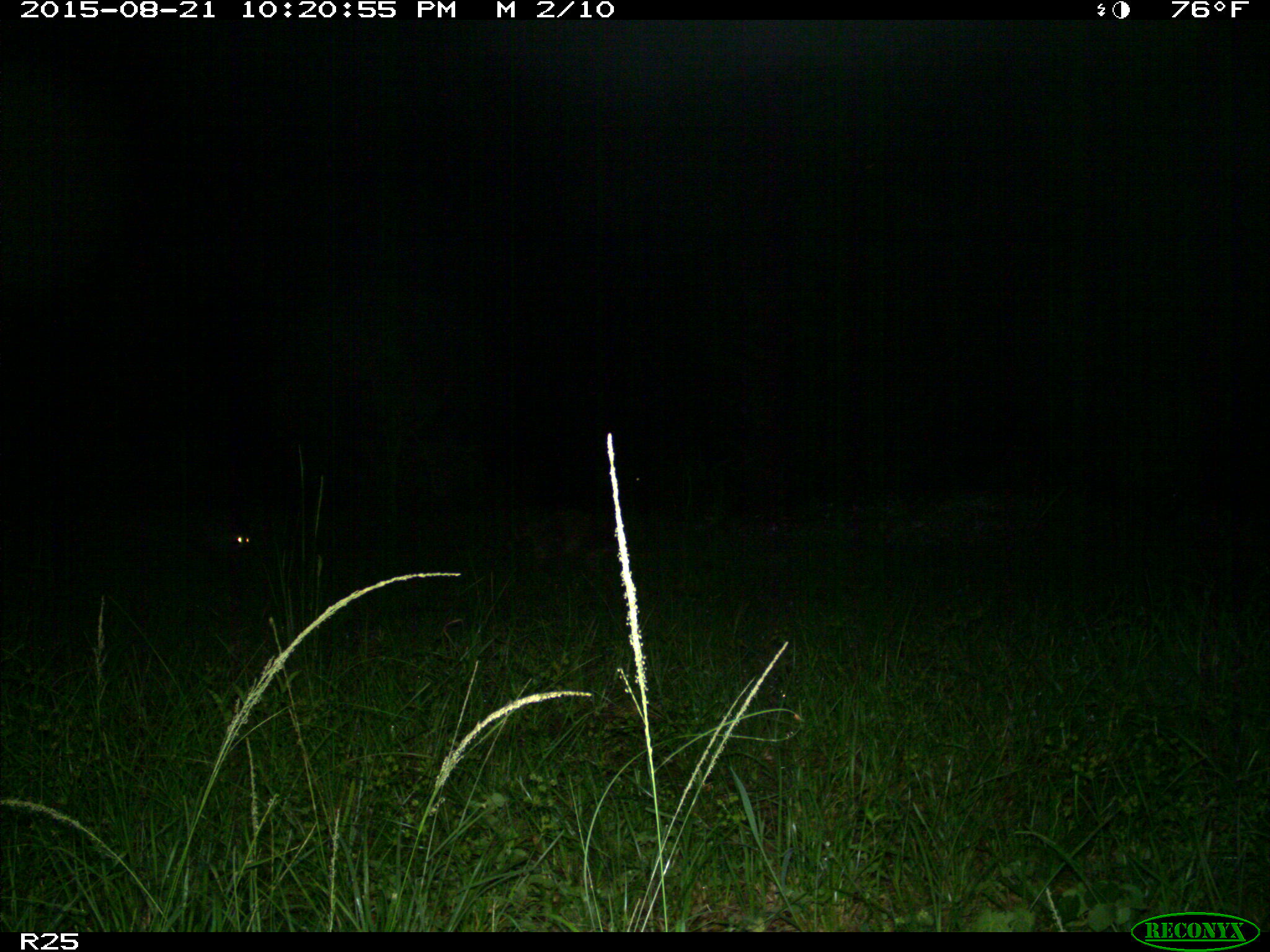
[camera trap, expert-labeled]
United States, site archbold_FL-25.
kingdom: Animalia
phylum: Chordata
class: Mammalia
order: Carnivora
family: Procyonidae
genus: Procyon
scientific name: Procyon lotor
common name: common raccoon